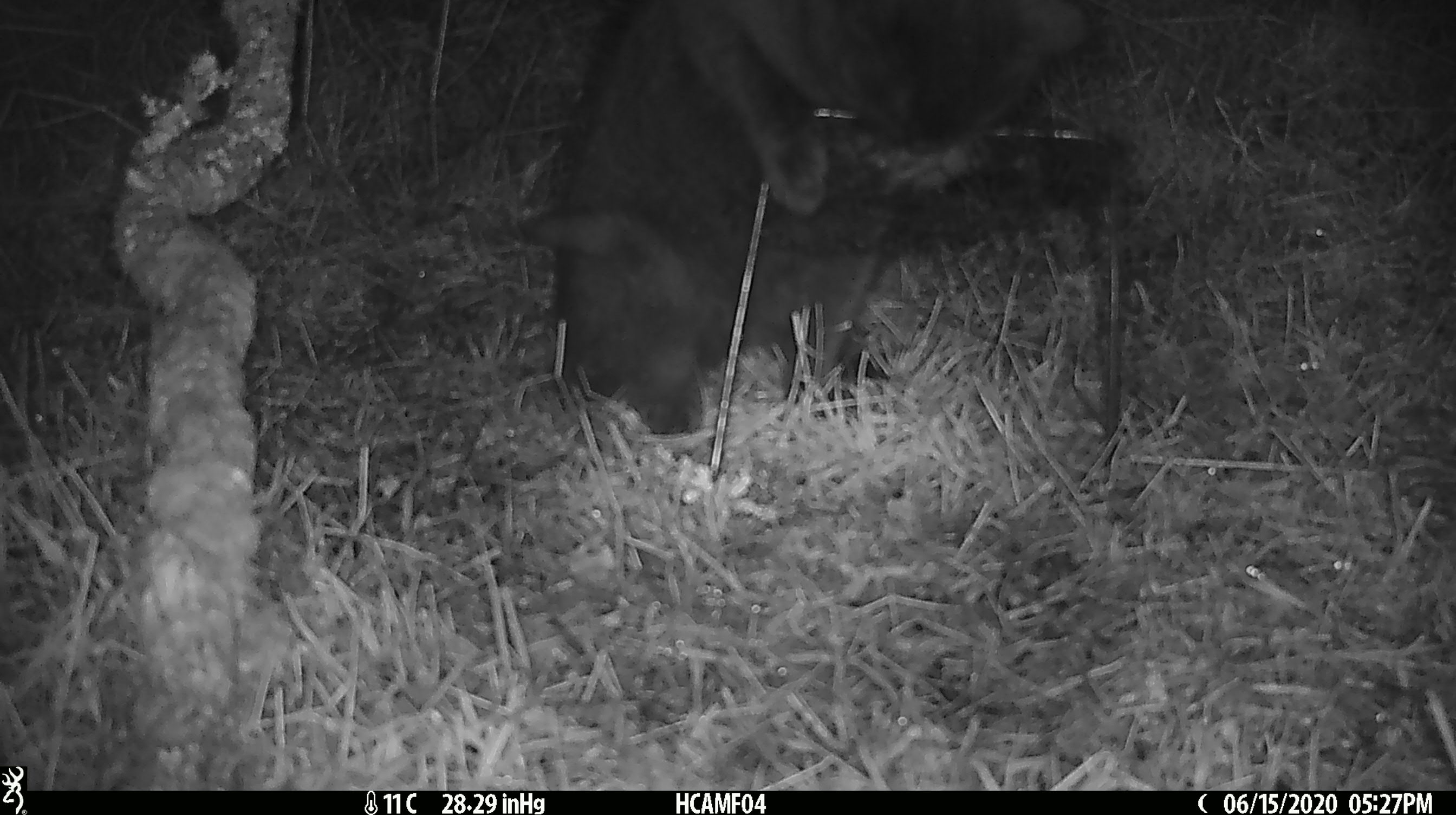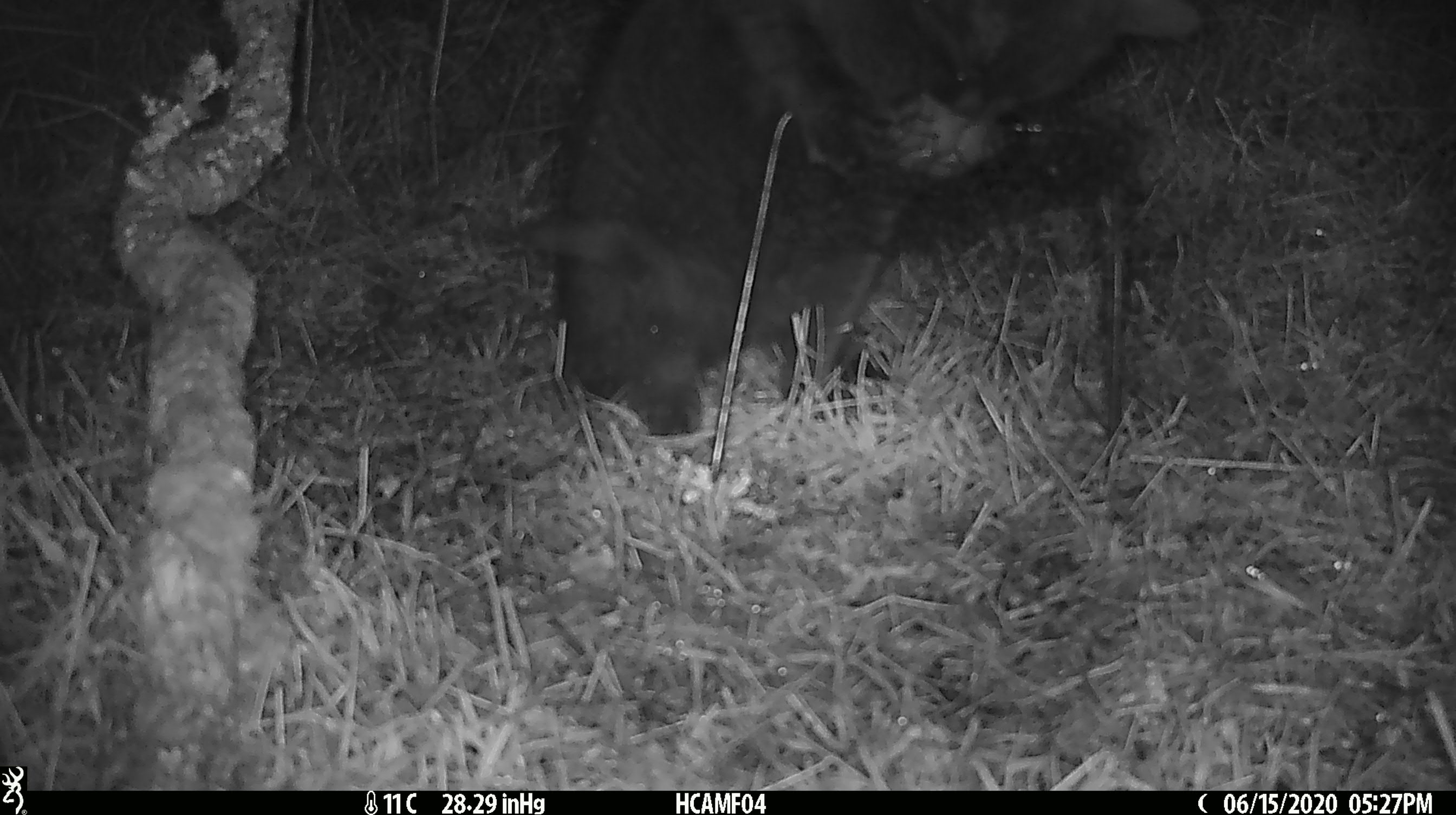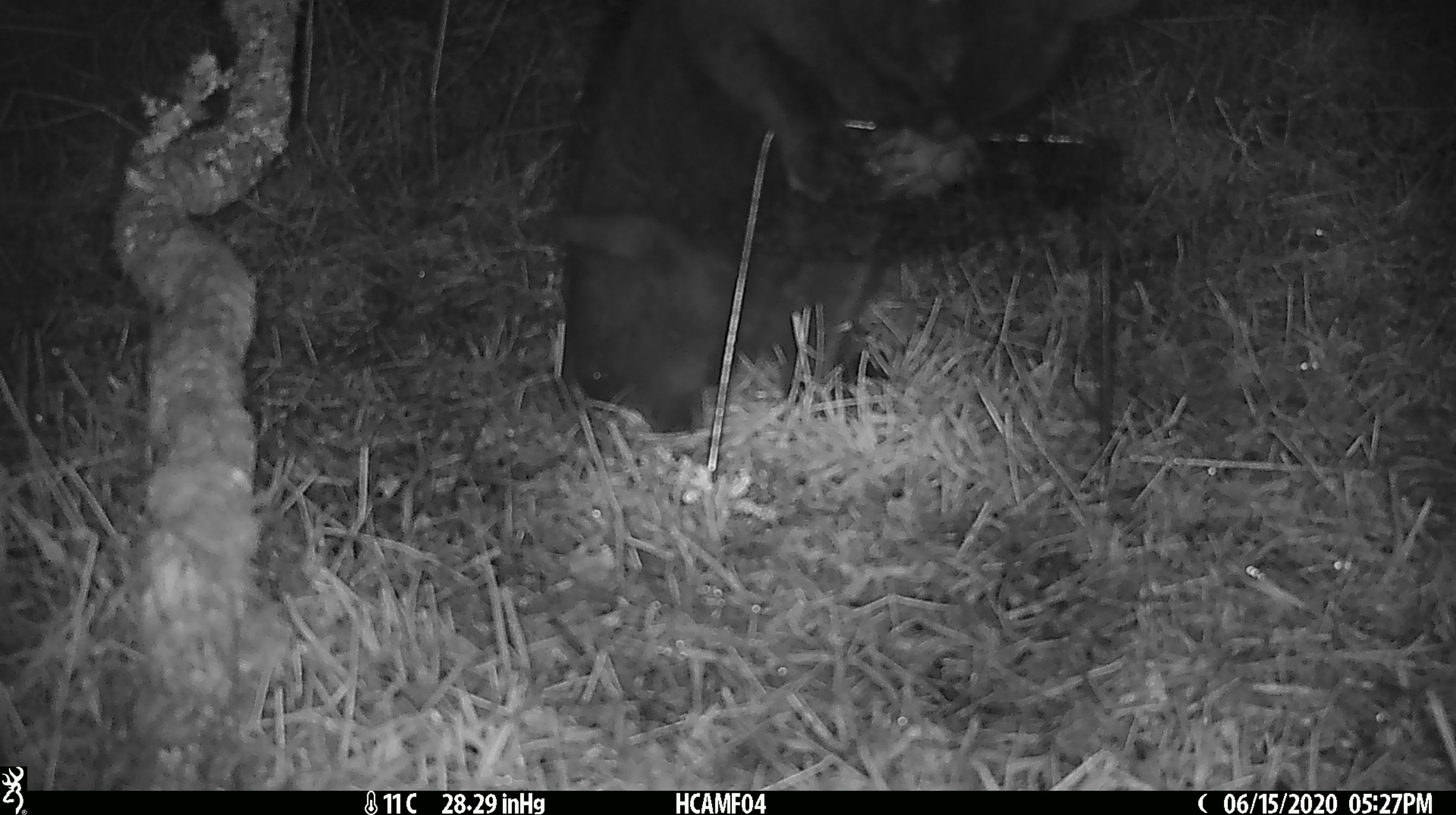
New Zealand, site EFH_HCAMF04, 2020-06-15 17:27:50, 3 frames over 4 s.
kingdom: Animalia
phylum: Chordata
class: Mammalia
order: Carnivora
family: Felidae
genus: Felis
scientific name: Felis catus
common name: domestic cat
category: cat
Cat (domestic cat) (Felis catus).